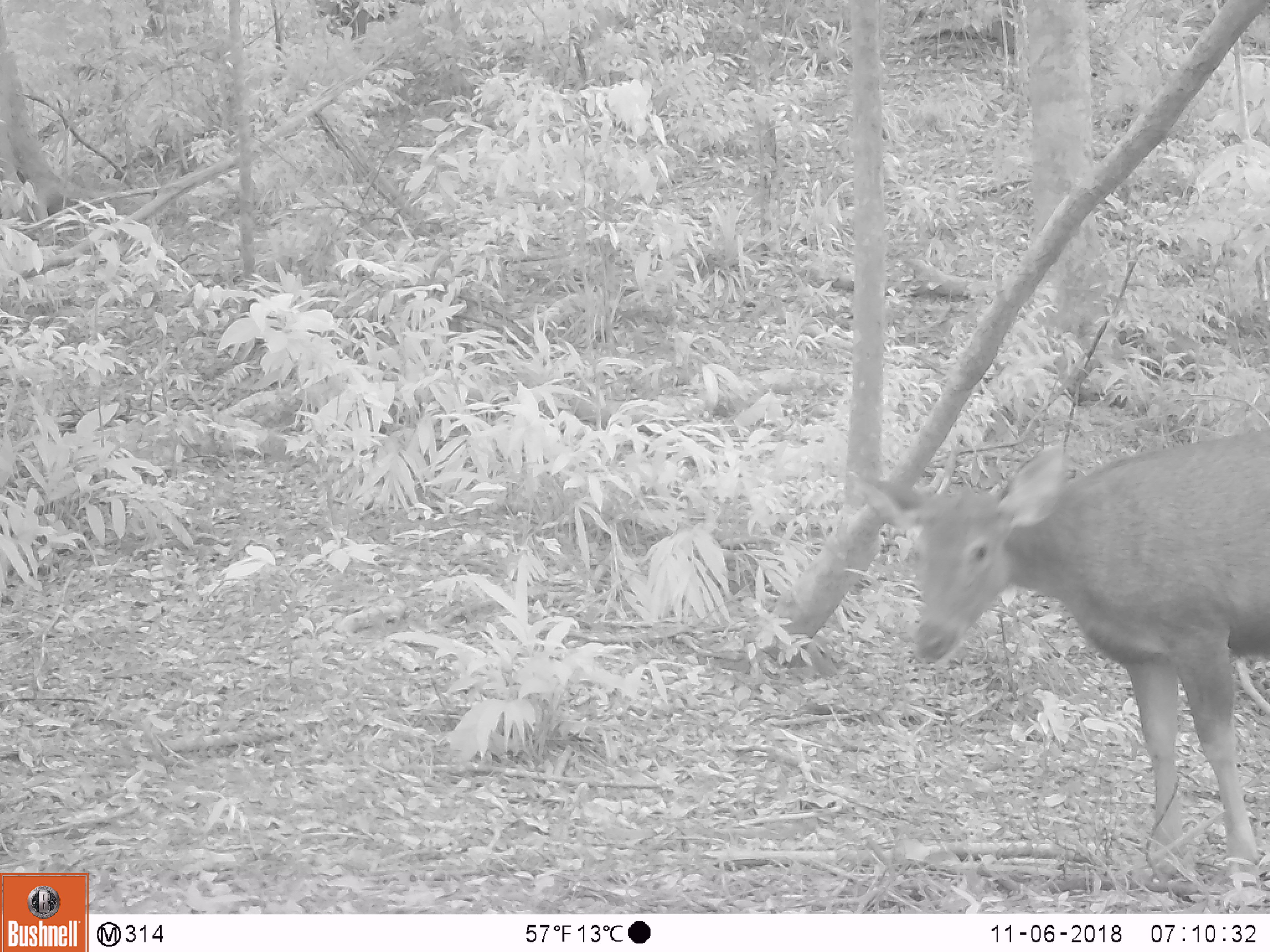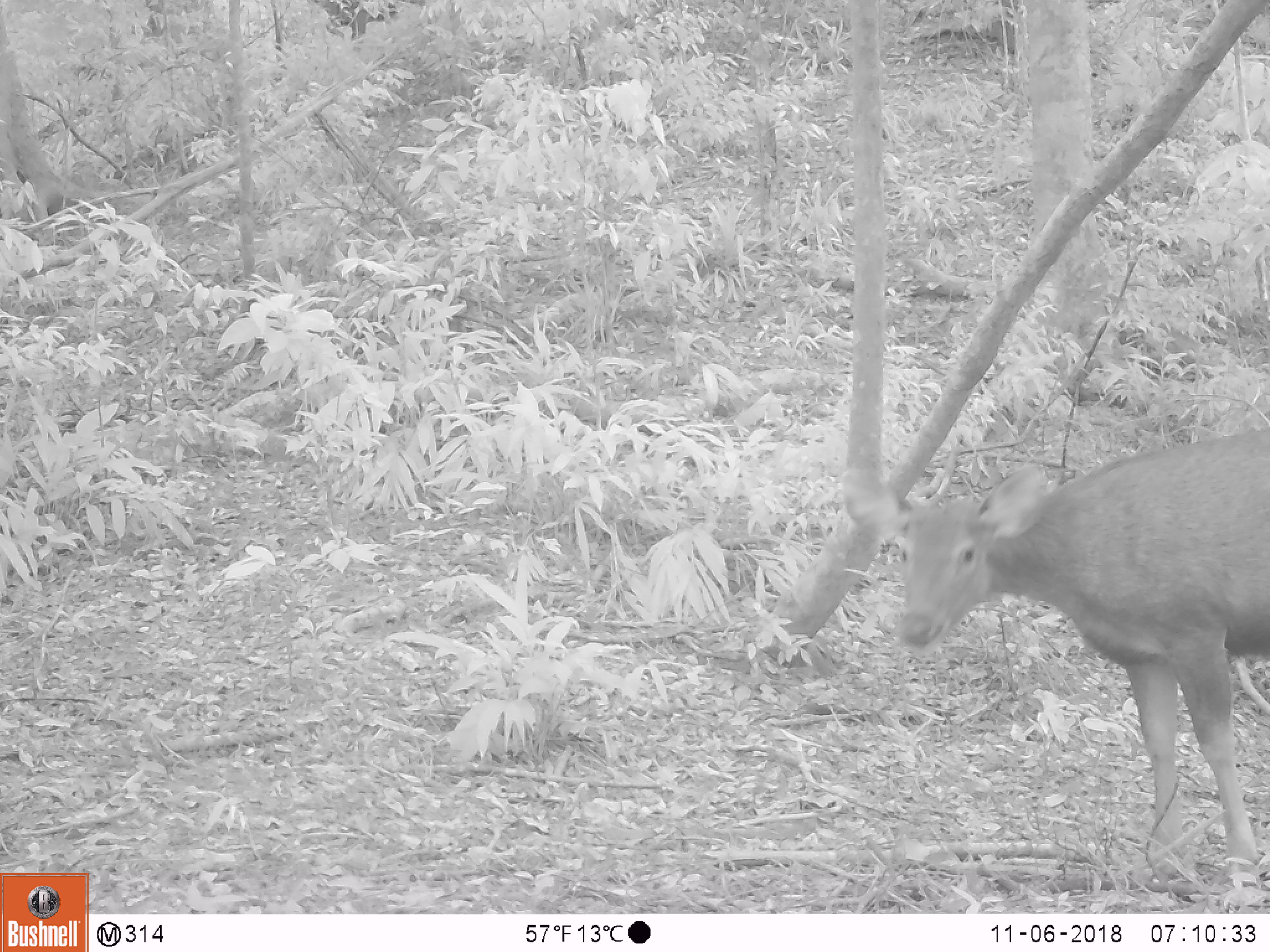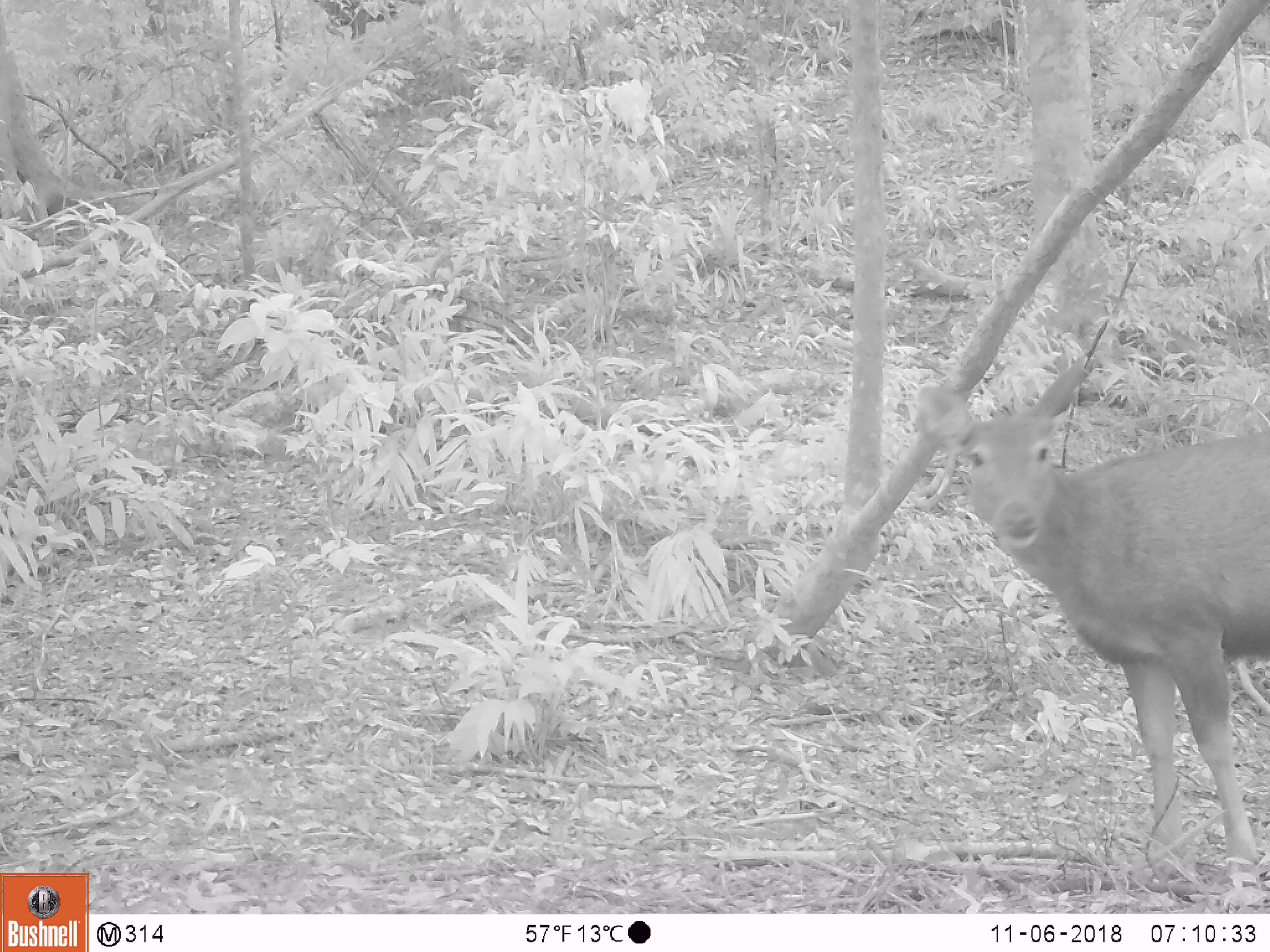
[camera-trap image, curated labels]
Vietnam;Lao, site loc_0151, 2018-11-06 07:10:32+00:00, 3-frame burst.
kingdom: Animalia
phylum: Chordata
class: Mammalia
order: Artiodactyla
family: Cervidae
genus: Rusa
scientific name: Rusa unicolor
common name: sambar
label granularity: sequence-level